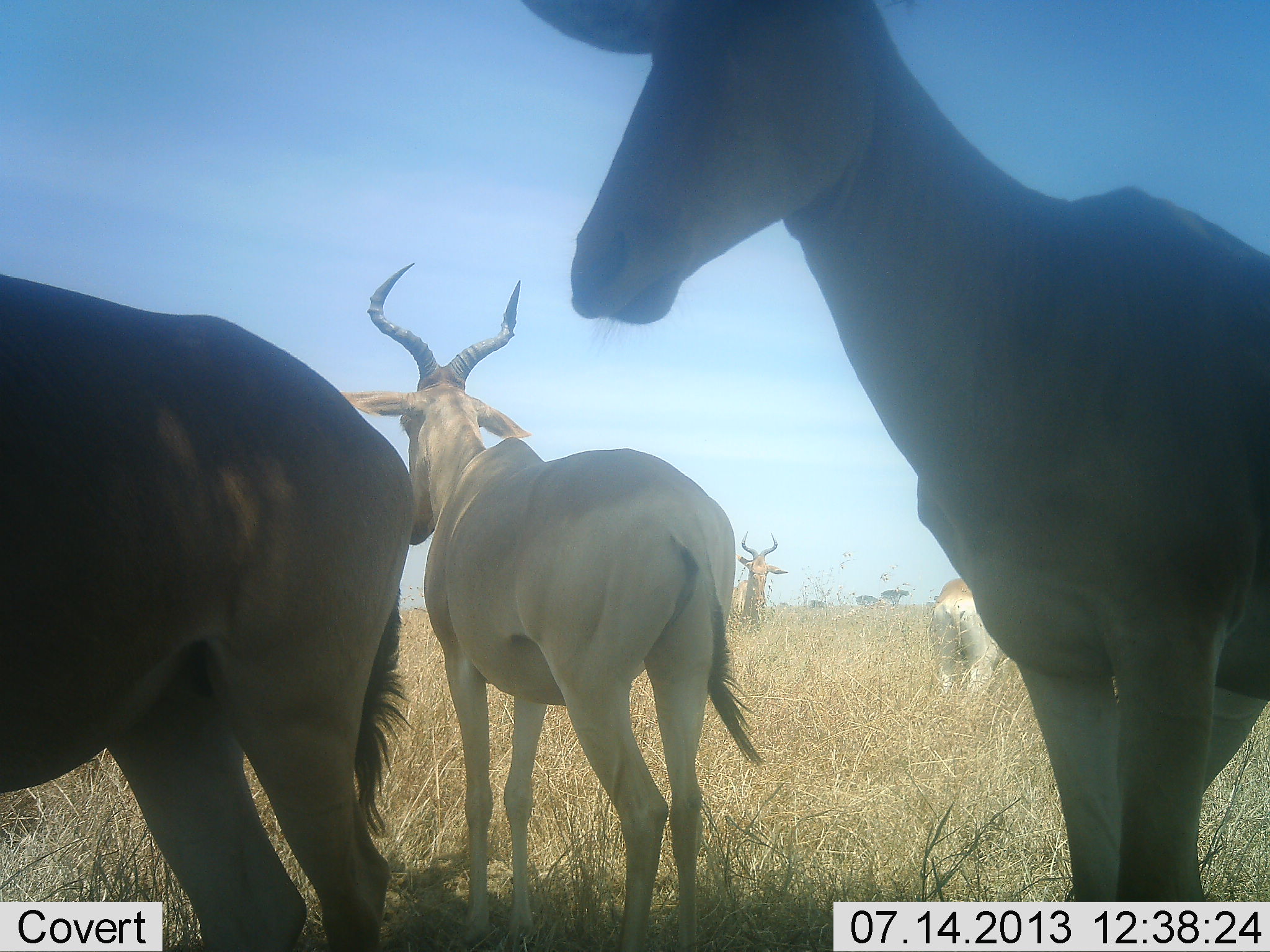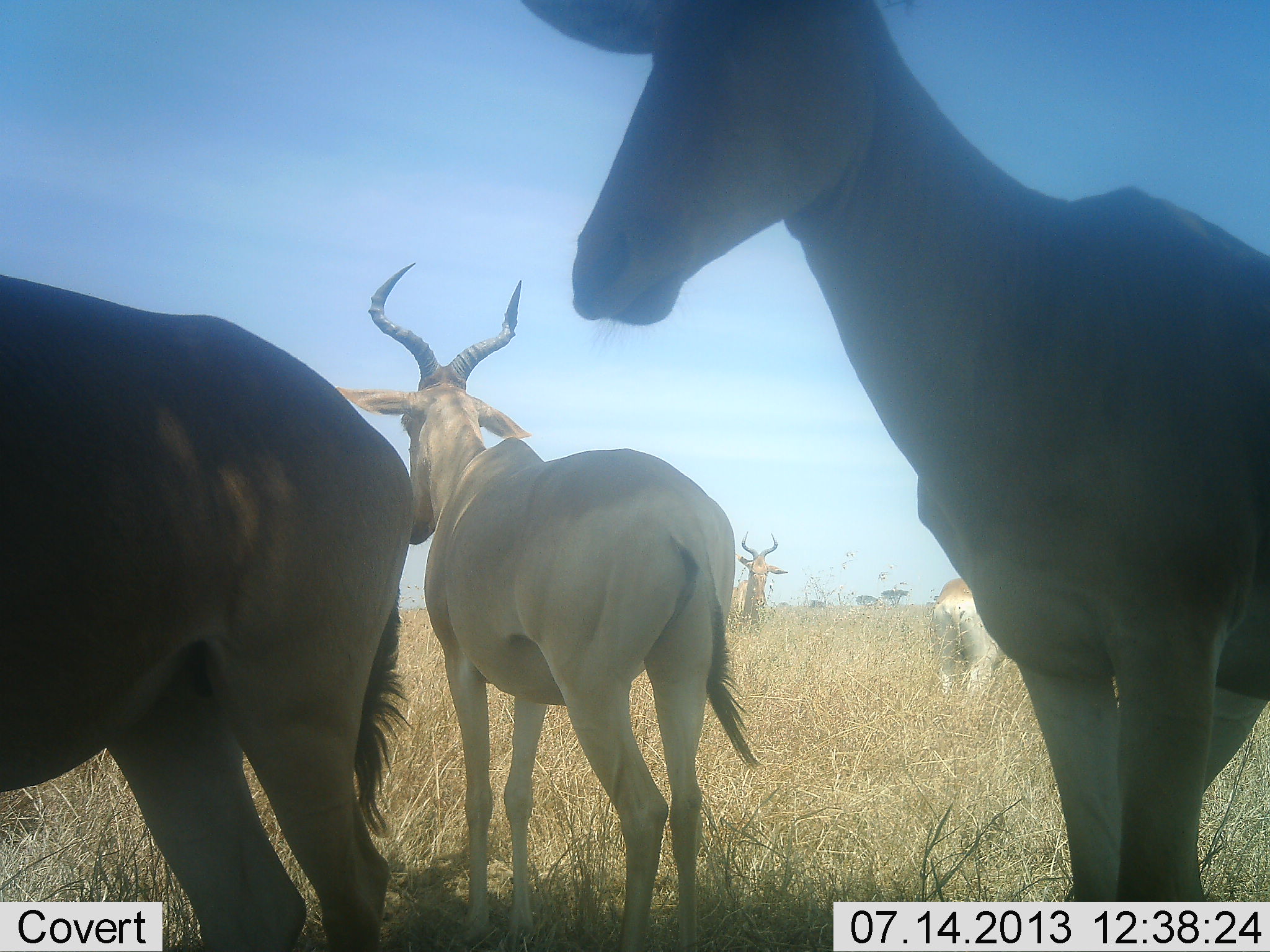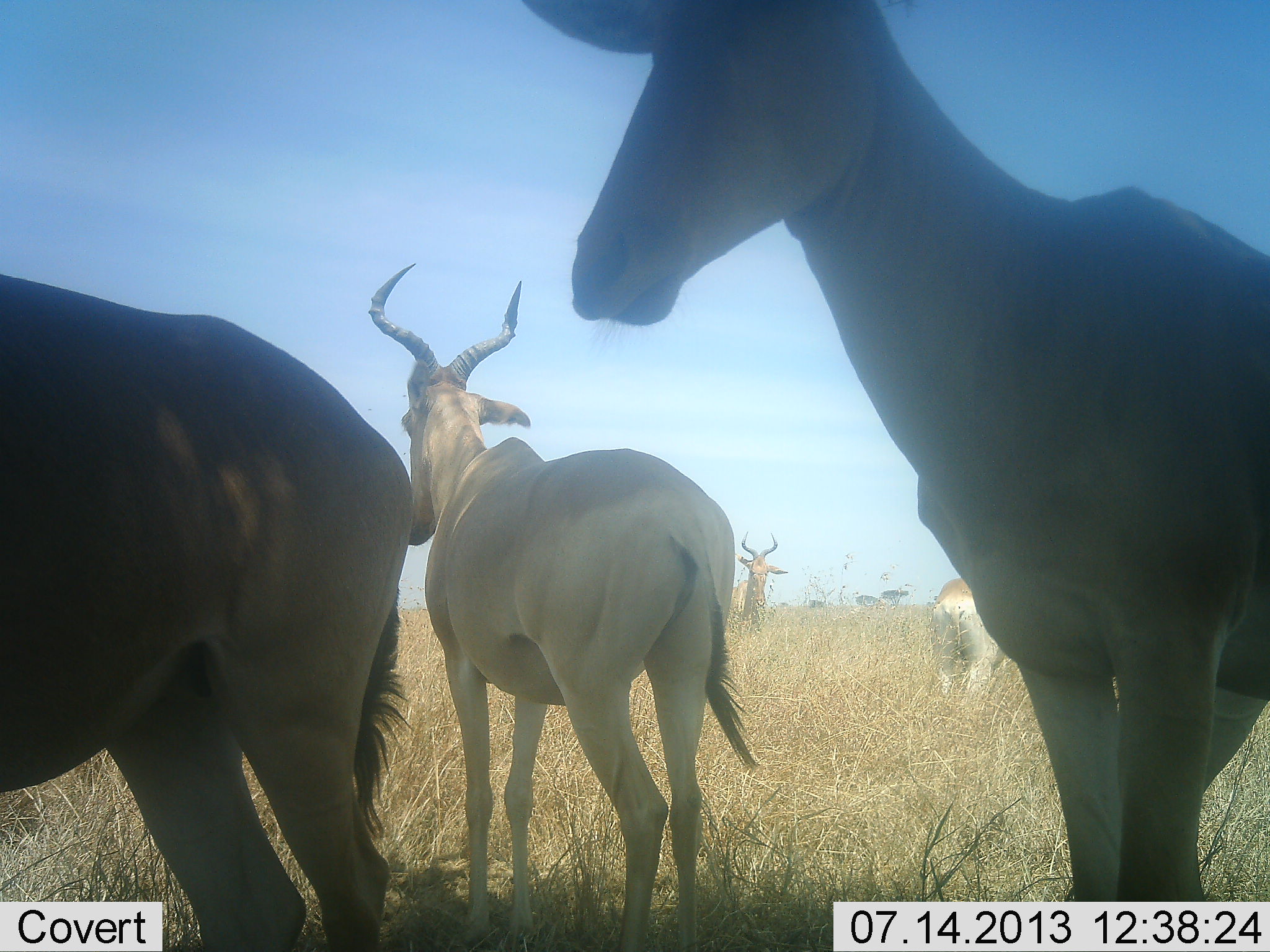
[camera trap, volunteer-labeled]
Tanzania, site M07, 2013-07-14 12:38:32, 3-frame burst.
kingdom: Animalia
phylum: Chordata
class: Mammalia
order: Artiodactyla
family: Bovidae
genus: Alcelaphus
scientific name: Alcelaphus buselaphus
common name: hartebeest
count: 5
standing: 97%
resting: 0%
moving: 7%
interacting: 3%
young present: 0%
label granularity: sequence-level